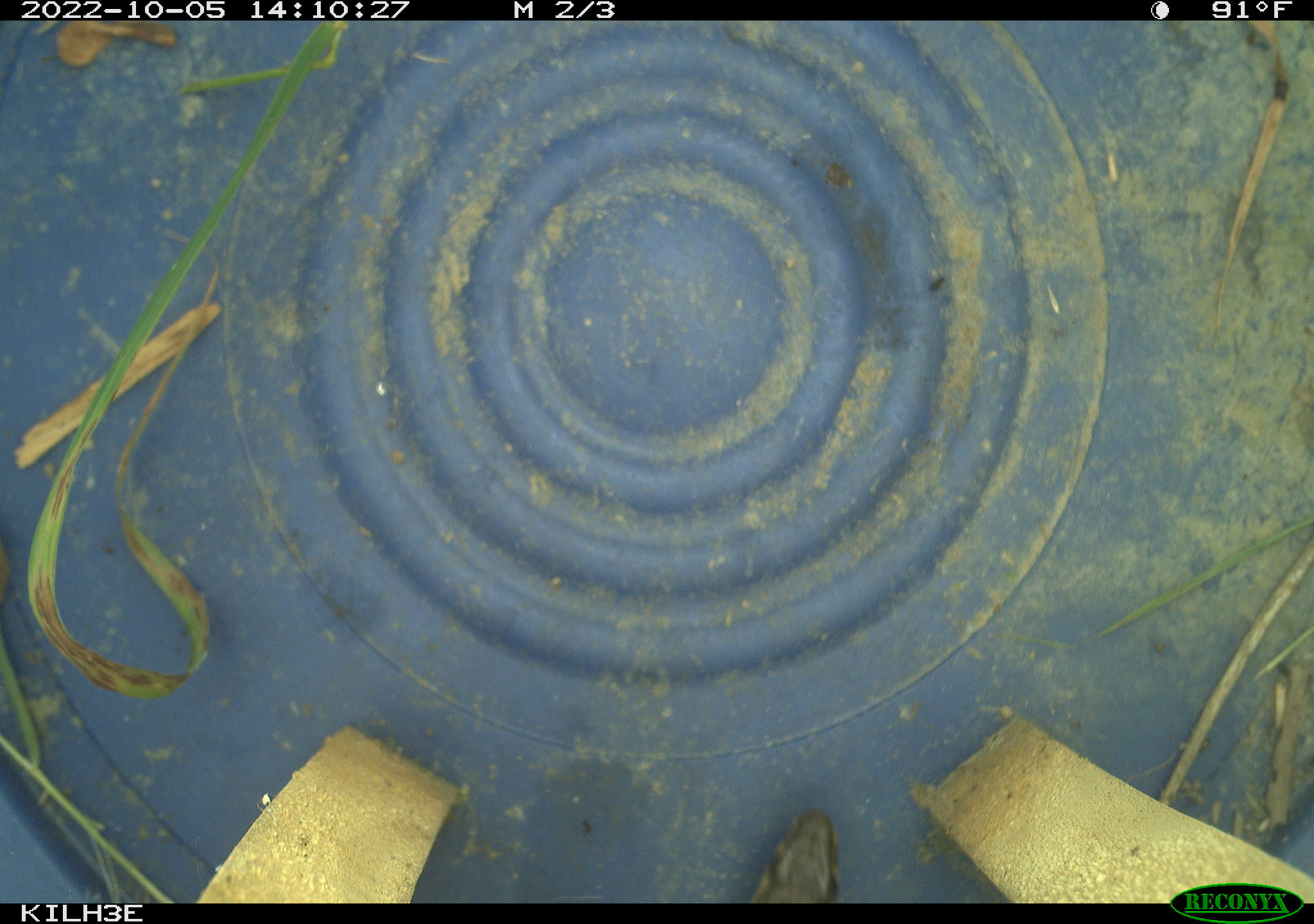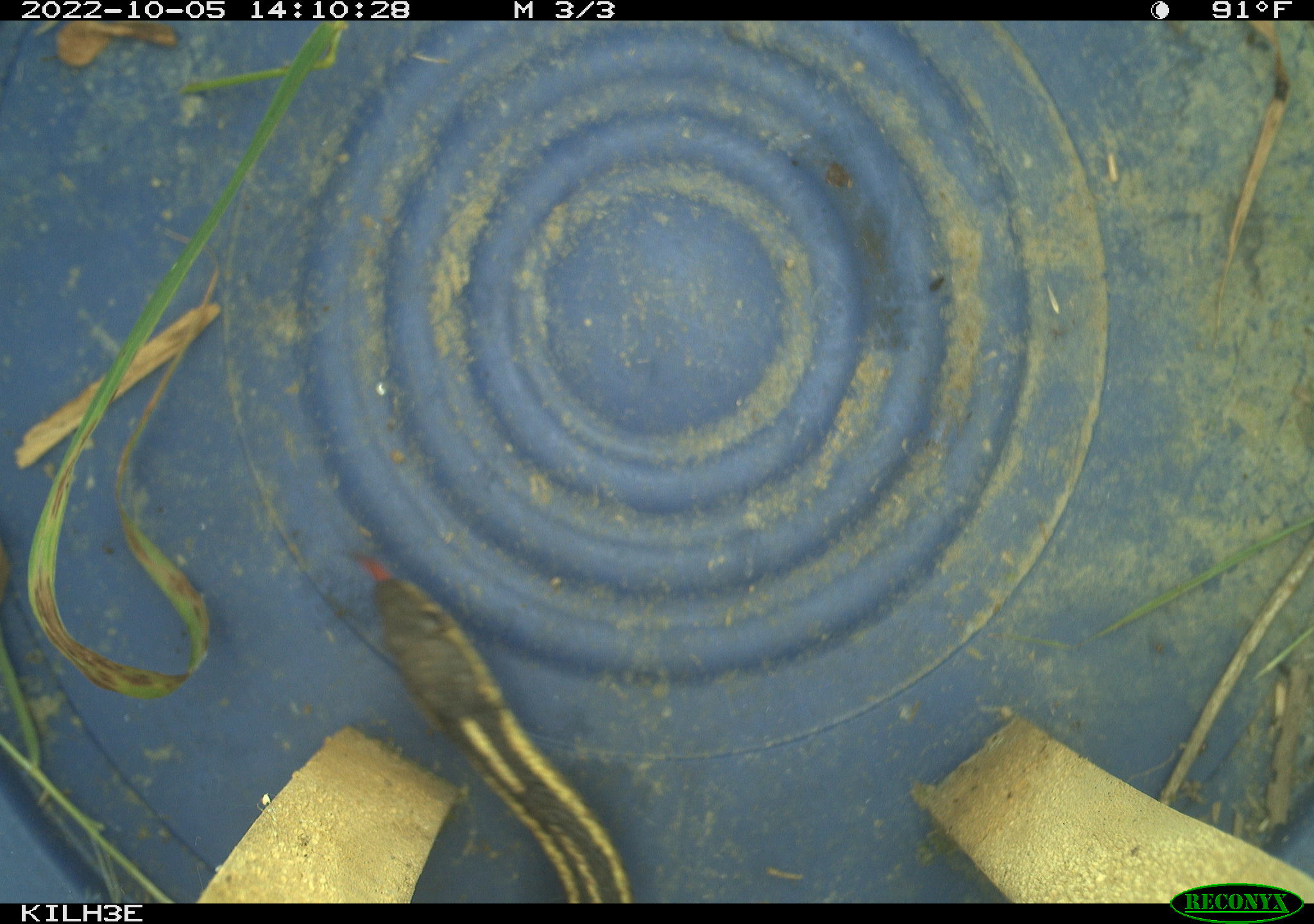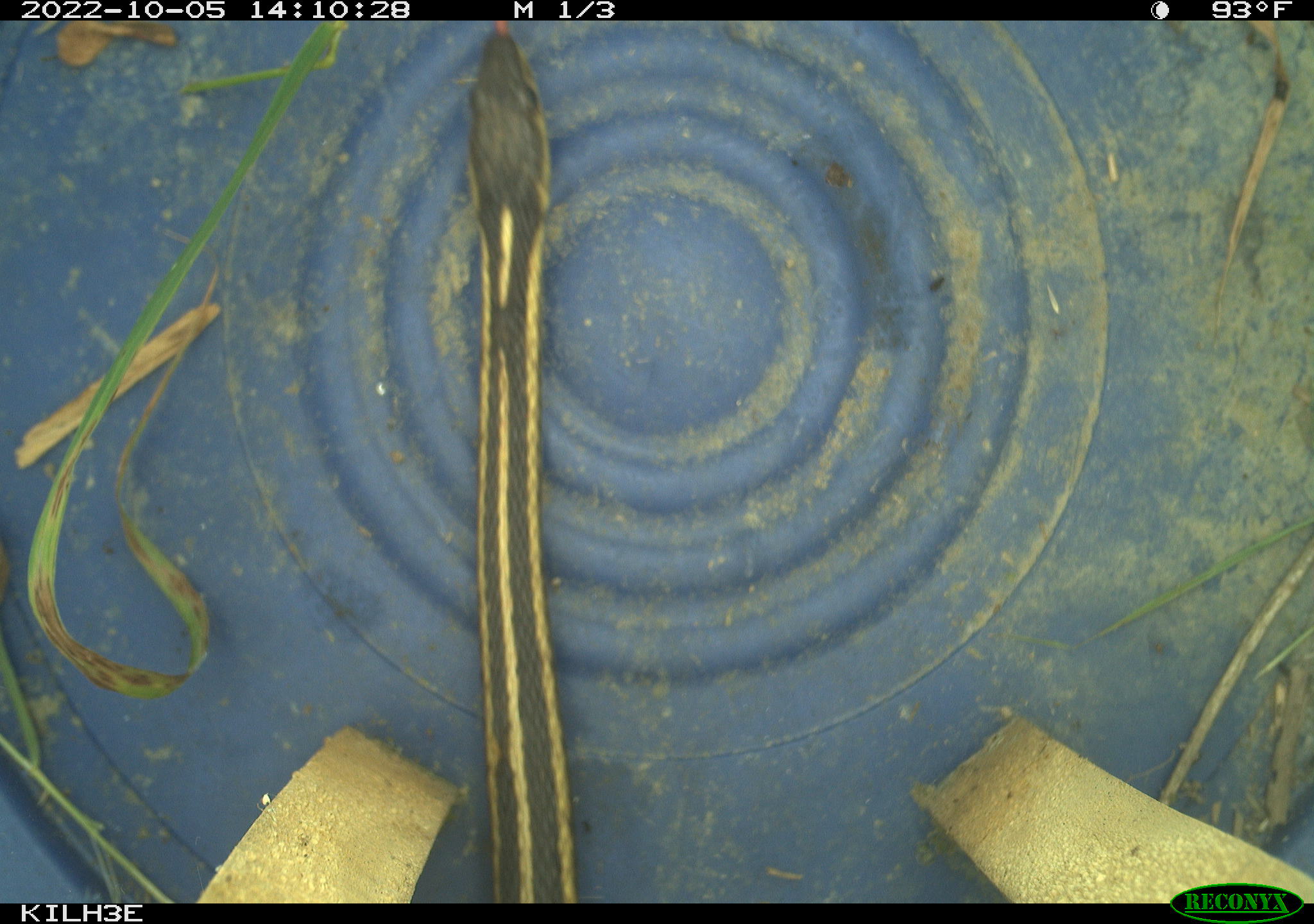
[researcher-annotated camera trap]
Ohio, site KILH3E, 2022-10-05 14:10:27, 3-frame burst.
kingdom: Animalia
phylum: Chordata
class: Reptilia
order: Squamata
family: Colubridae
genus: Thamnophis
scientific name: Thamnophis sirtalis sirtalis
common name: eastern gartersnake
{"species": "eastern gartersnake (Thamnophis sirtalis sirtalis)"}